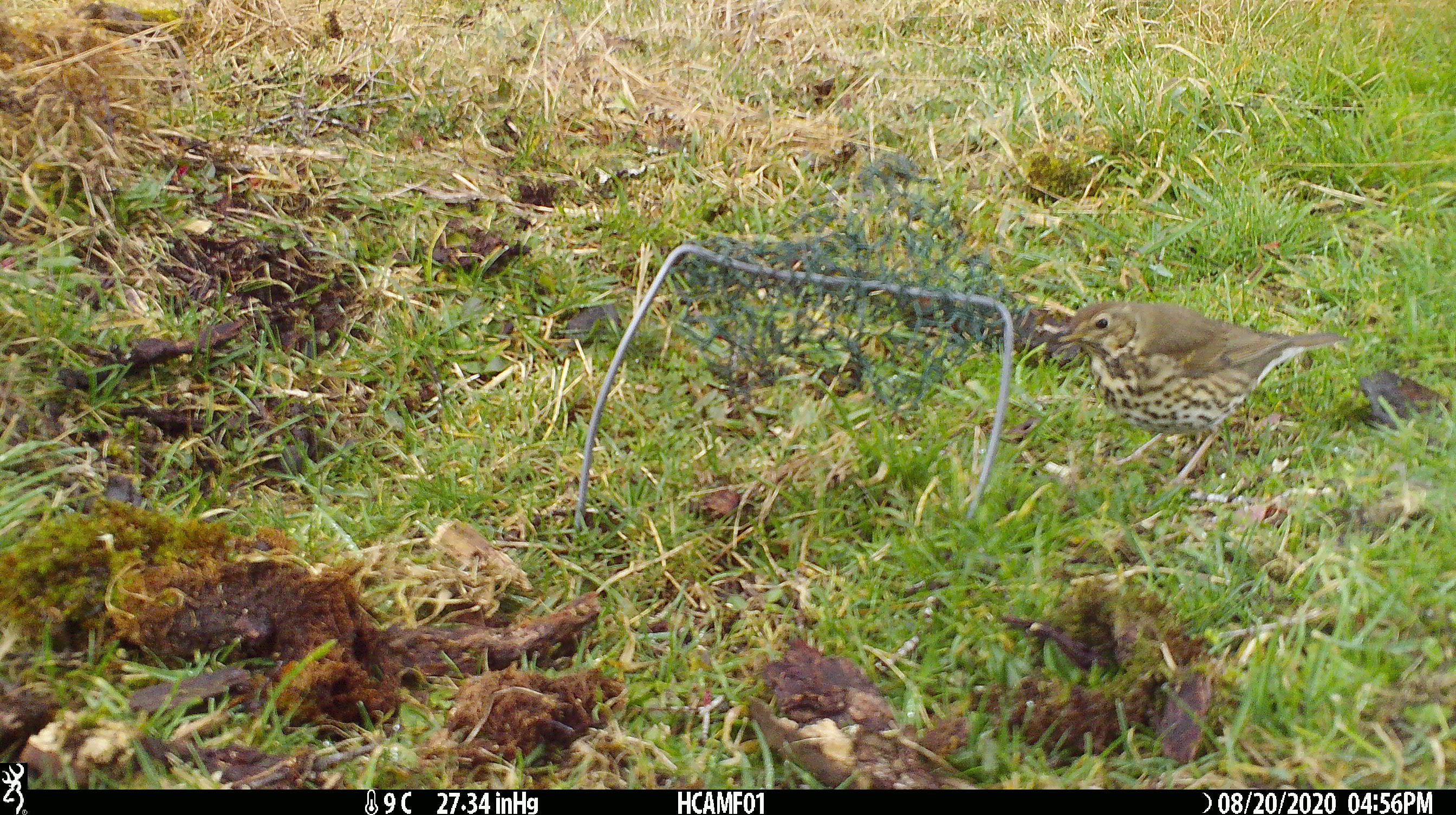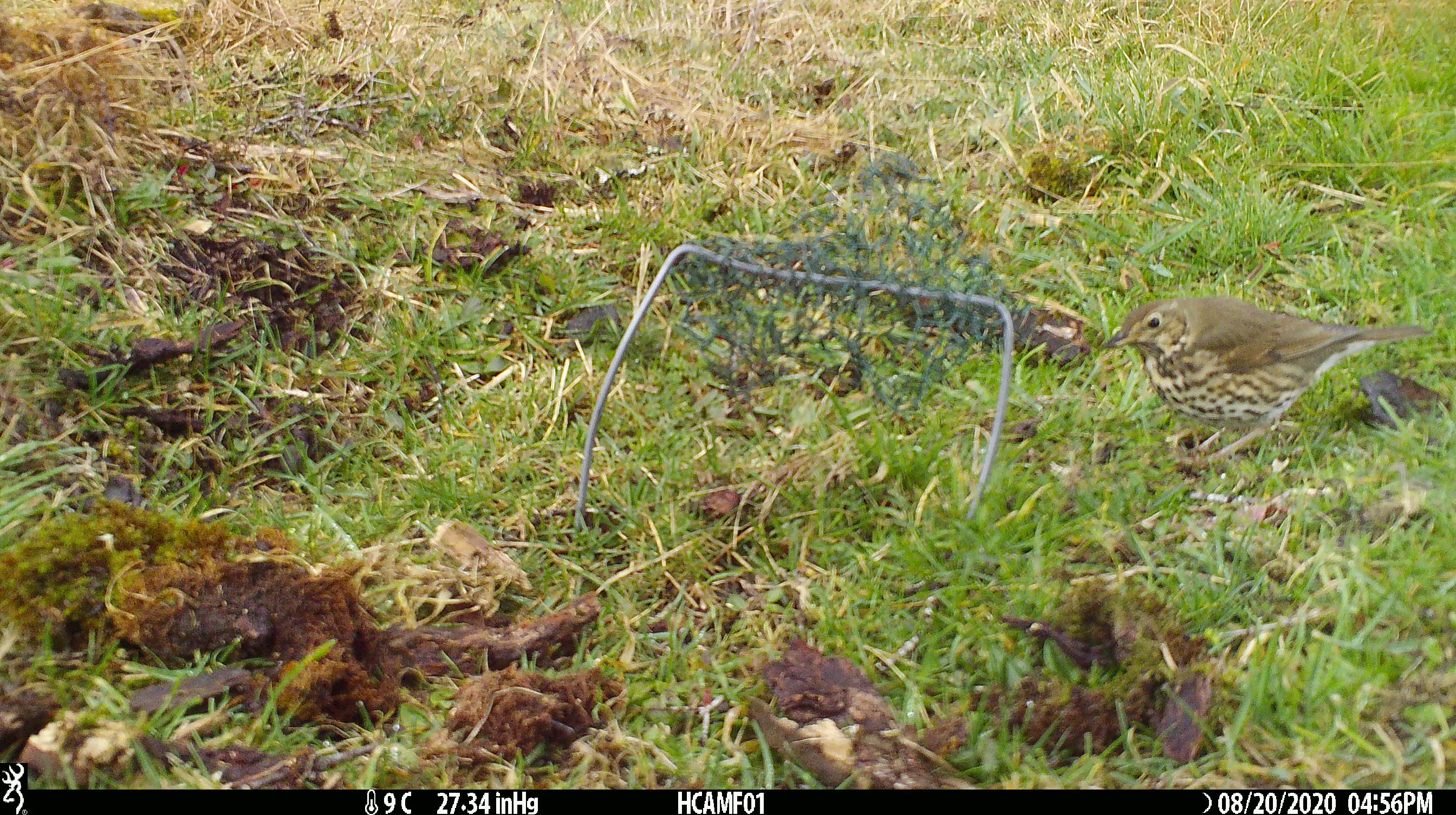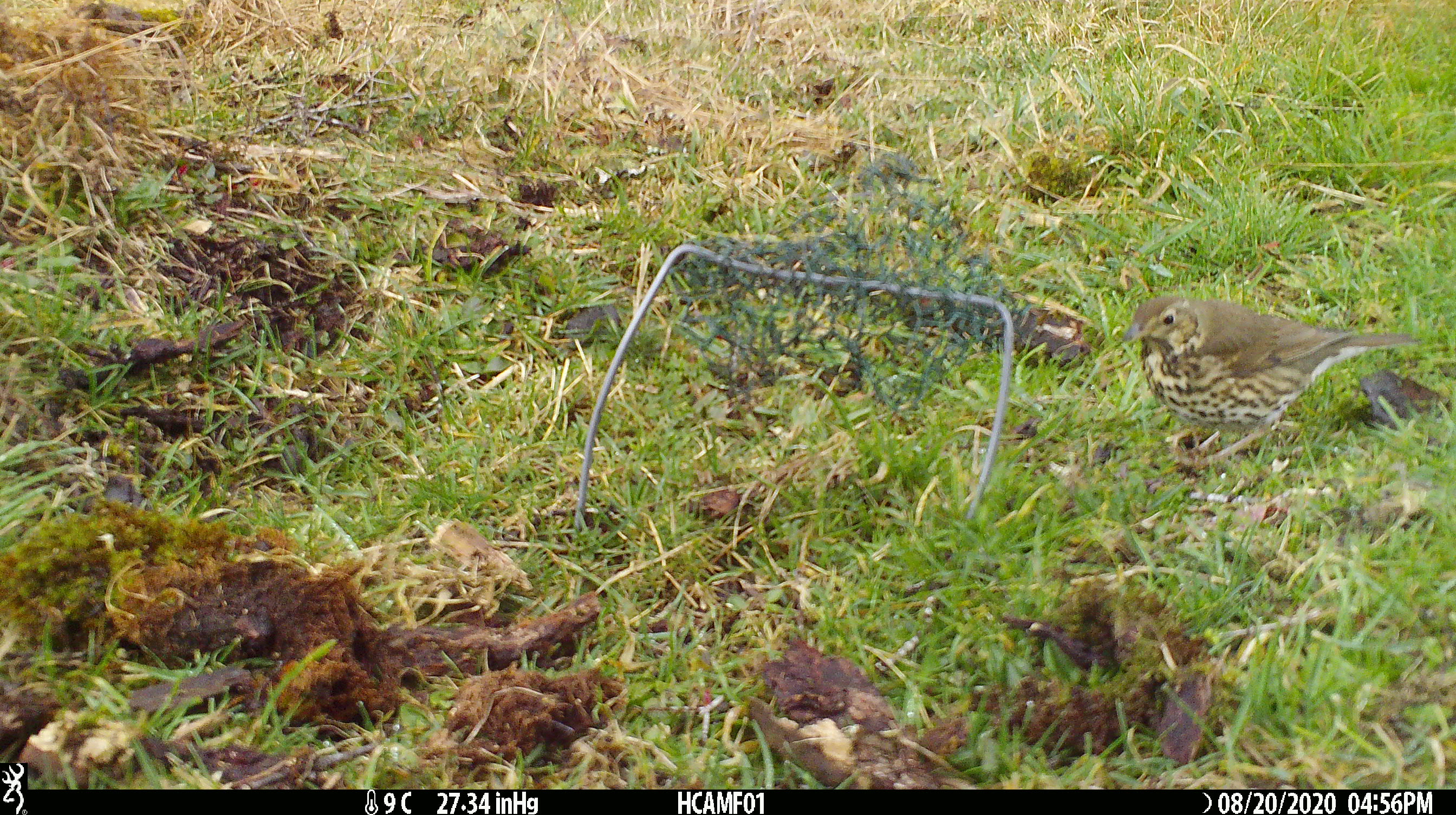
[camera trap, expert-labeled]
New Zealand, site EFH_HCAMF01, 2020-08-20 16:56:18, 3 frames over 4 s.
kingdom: Animalia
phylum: Chordata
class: Aves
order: Passeriformes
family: Turdidae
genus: Turdus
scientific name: Turdus philomelos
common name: song thrush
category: thrush